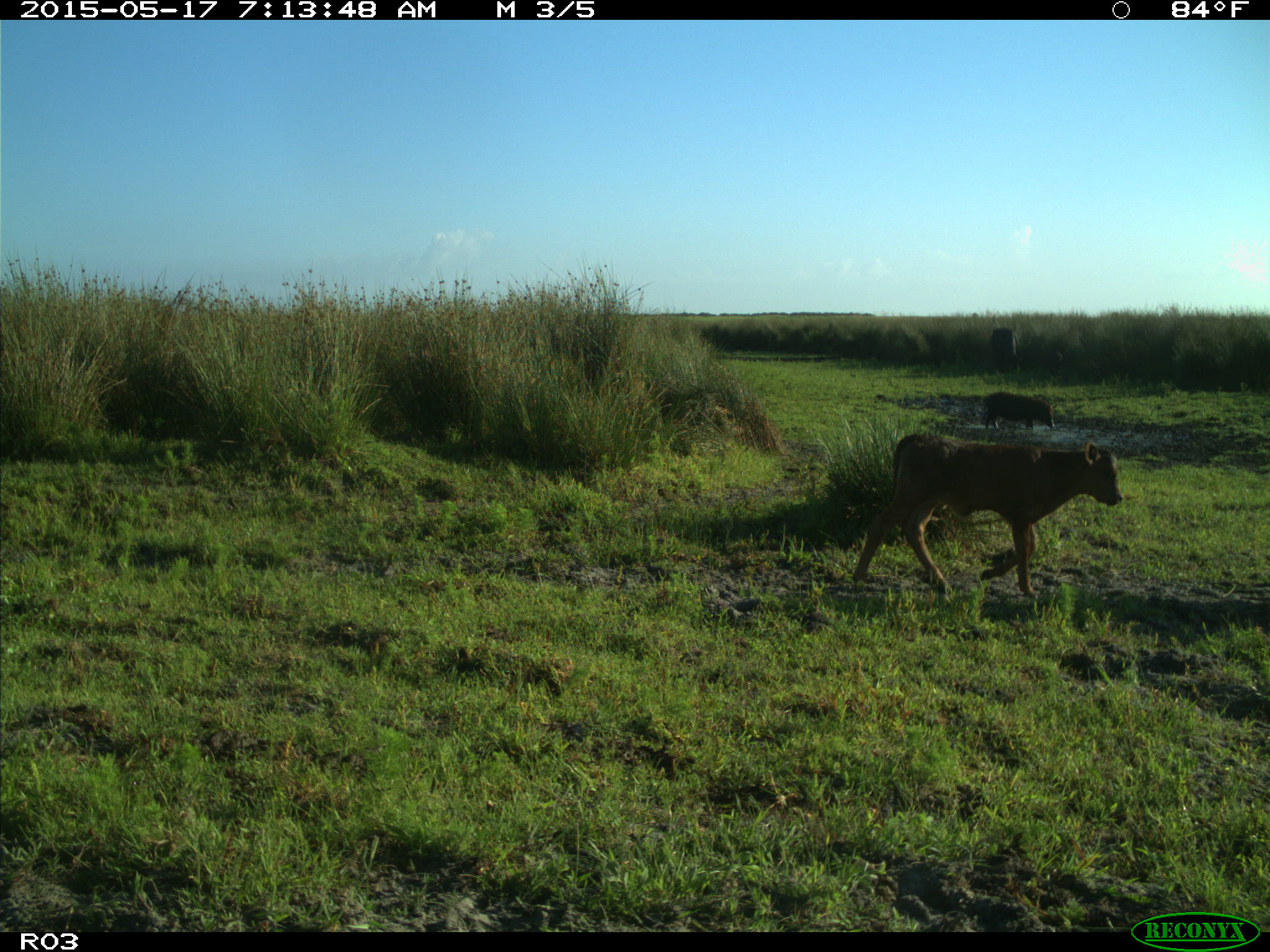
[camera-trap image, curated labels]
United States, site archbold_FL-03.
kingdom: Animalia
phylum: Chordata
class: Mammalia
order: Artiodactyla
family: Suidae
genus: Sus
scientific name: Sus scrofa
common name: wild boar